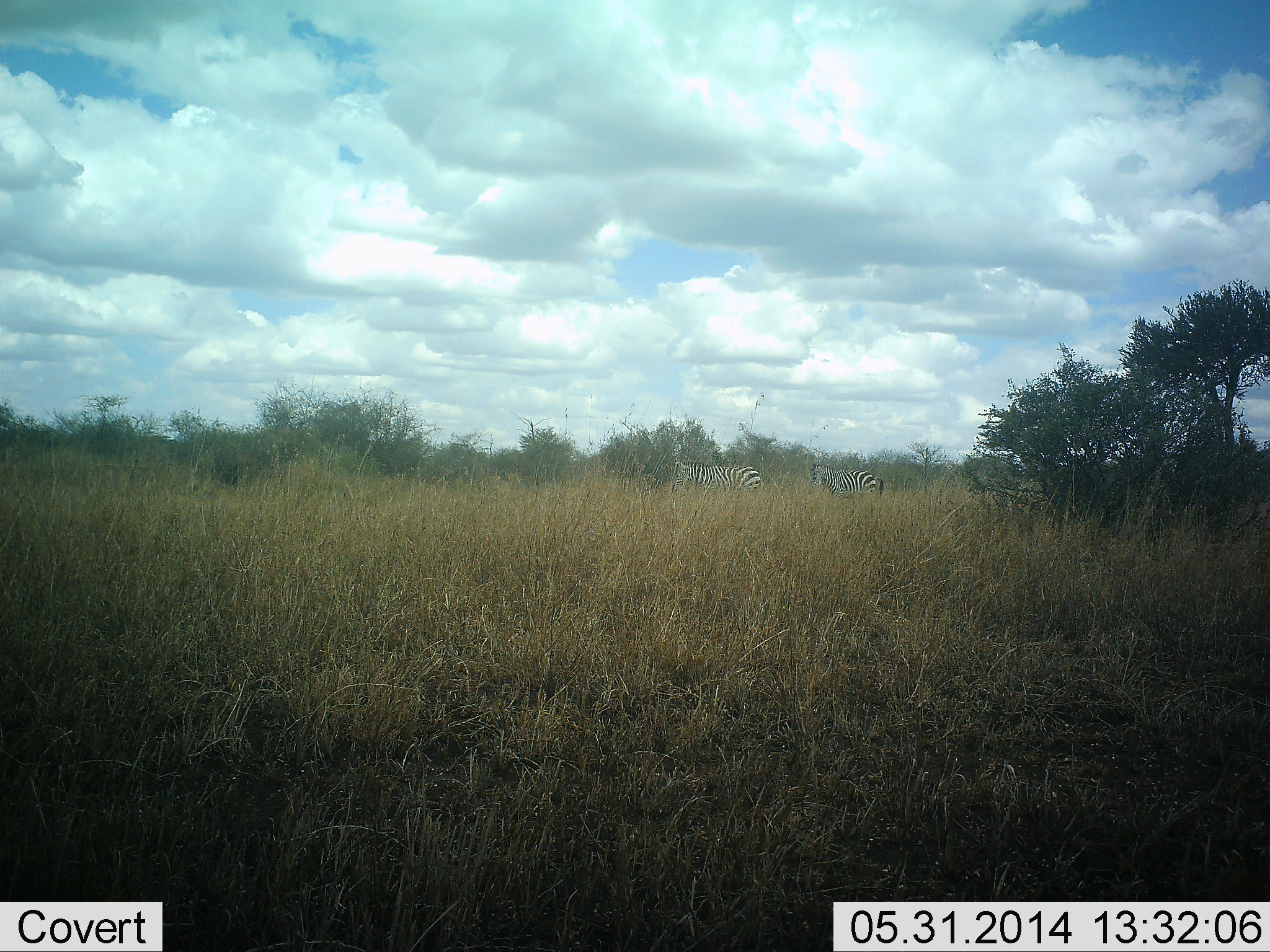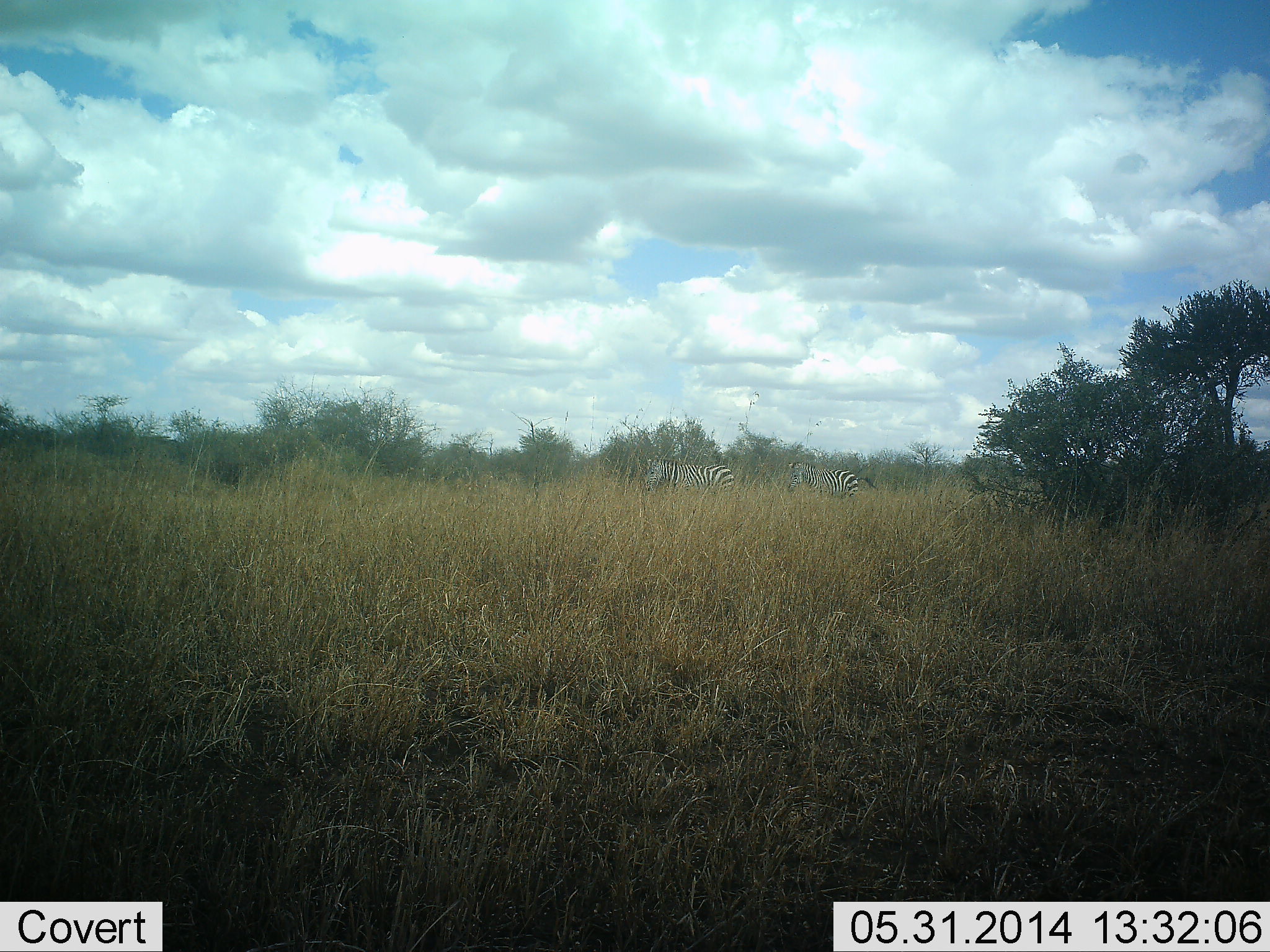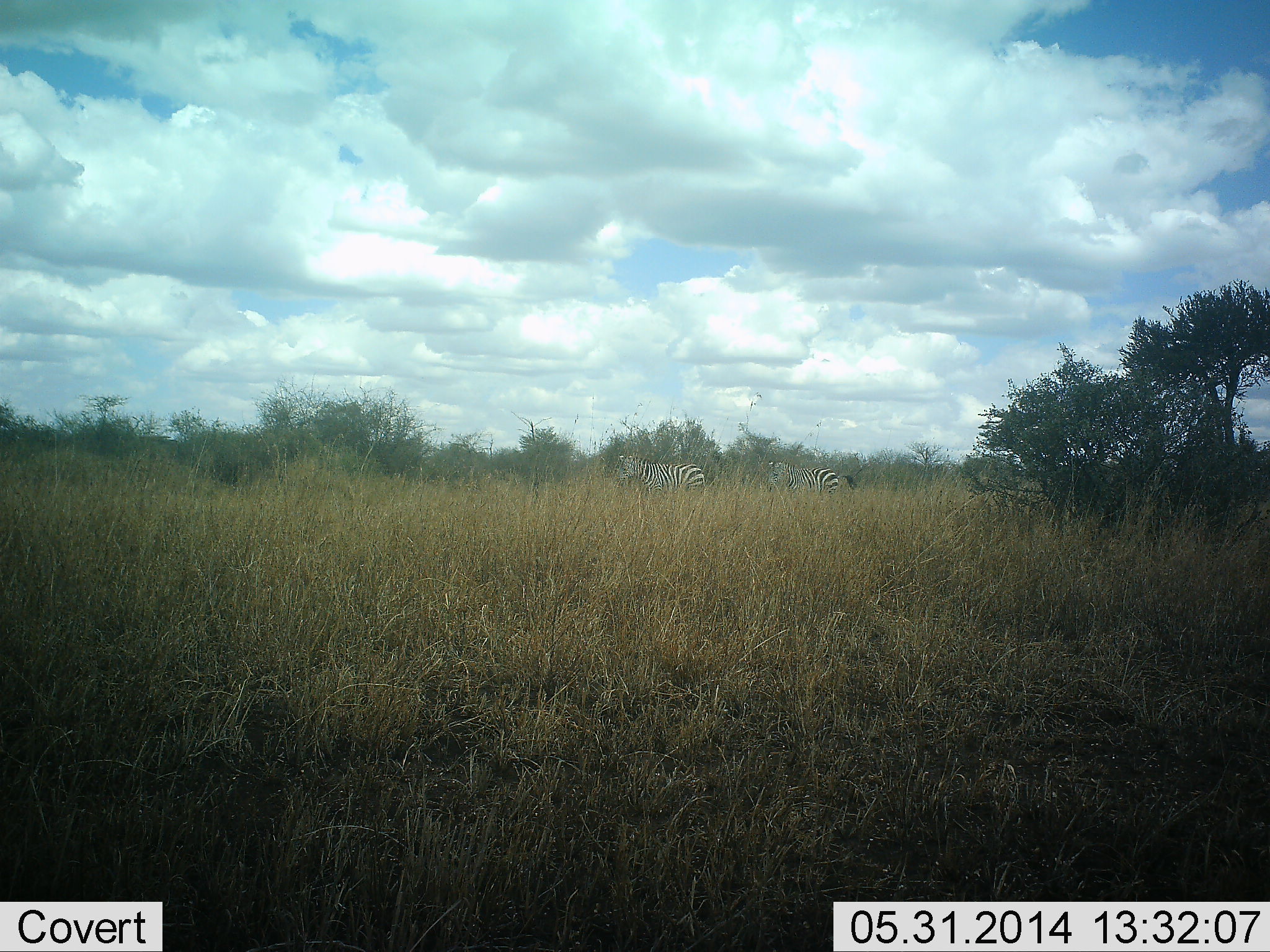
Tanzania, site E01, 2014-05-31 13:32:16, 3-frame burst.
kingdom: Animalia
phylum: Chordata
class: Mammalia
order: Perissodactyla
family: Equidae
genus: Equus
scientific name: Equus quagga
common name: plains zebra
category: zebra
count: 2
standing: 0%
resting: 0%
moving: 100%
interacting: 0%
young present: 0%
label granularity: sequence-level